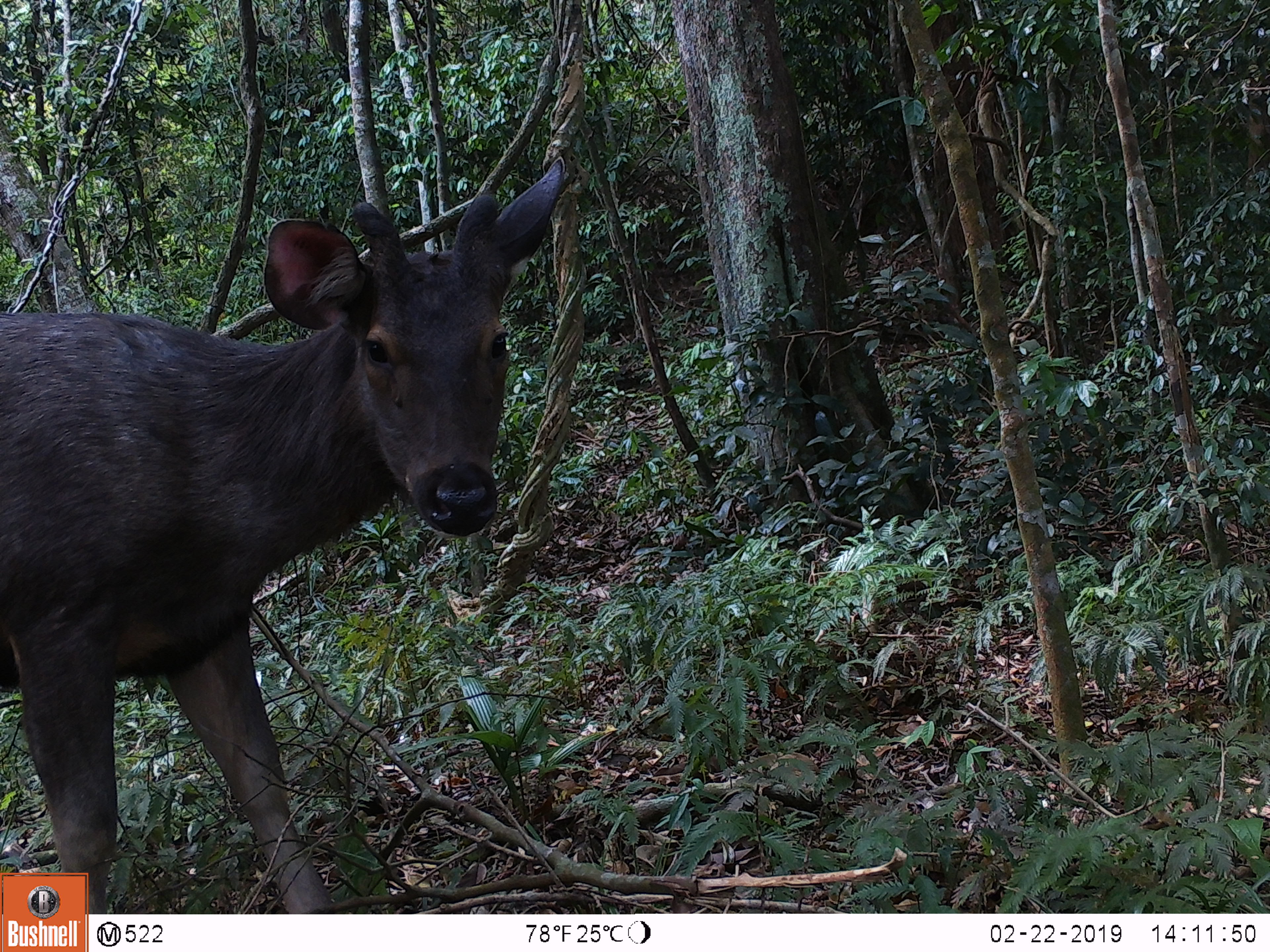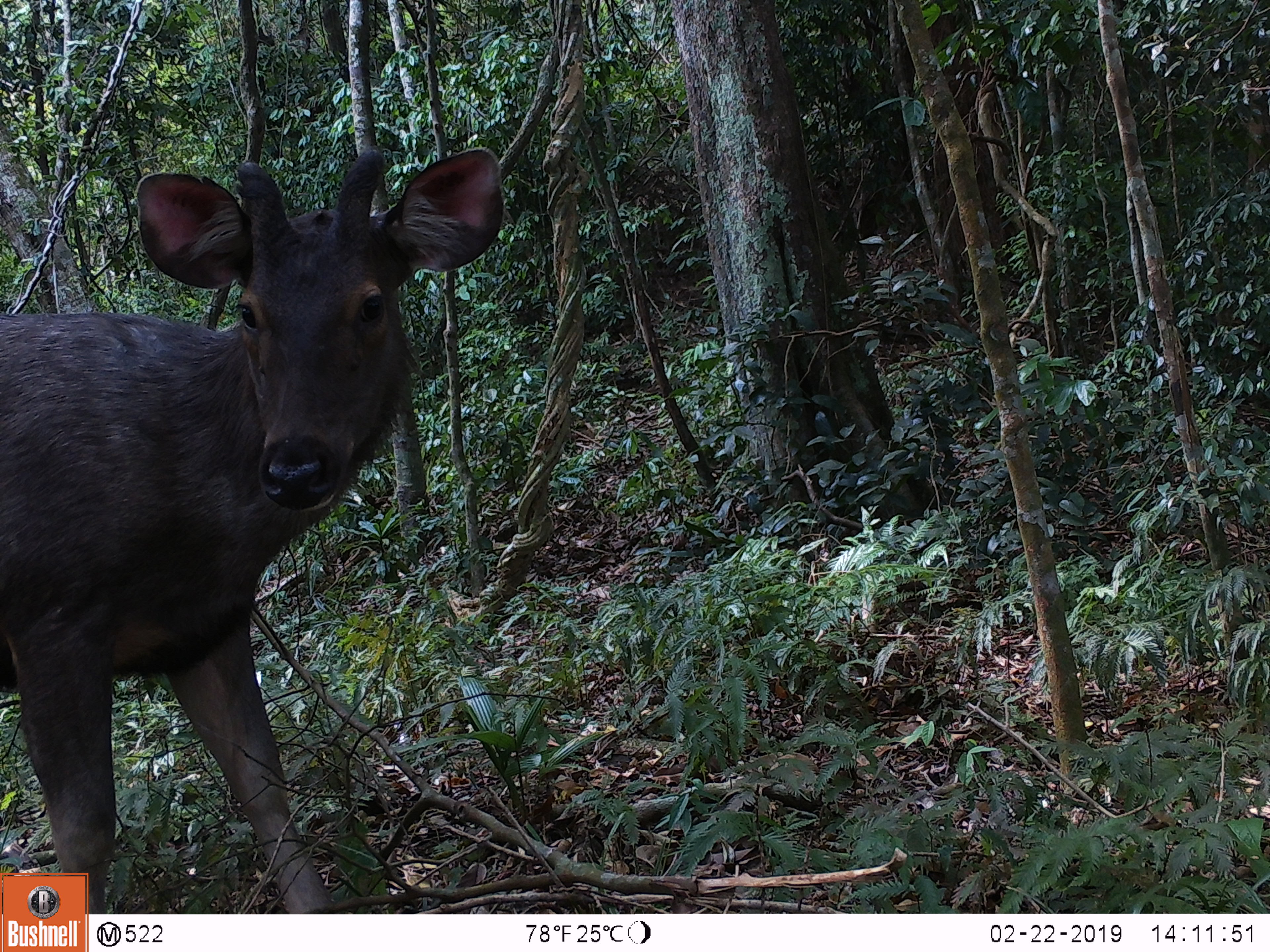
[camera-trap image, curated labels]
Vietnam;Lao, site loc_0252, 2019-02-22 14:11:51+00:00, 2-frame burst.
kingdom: Animalia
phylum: Chordata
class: Mammalia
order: Artiodactyla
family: Cervidae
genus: Rusa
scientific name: Rusa unicolor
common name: sambar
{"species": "sambar (Rusa unicolor)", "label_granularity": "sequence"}